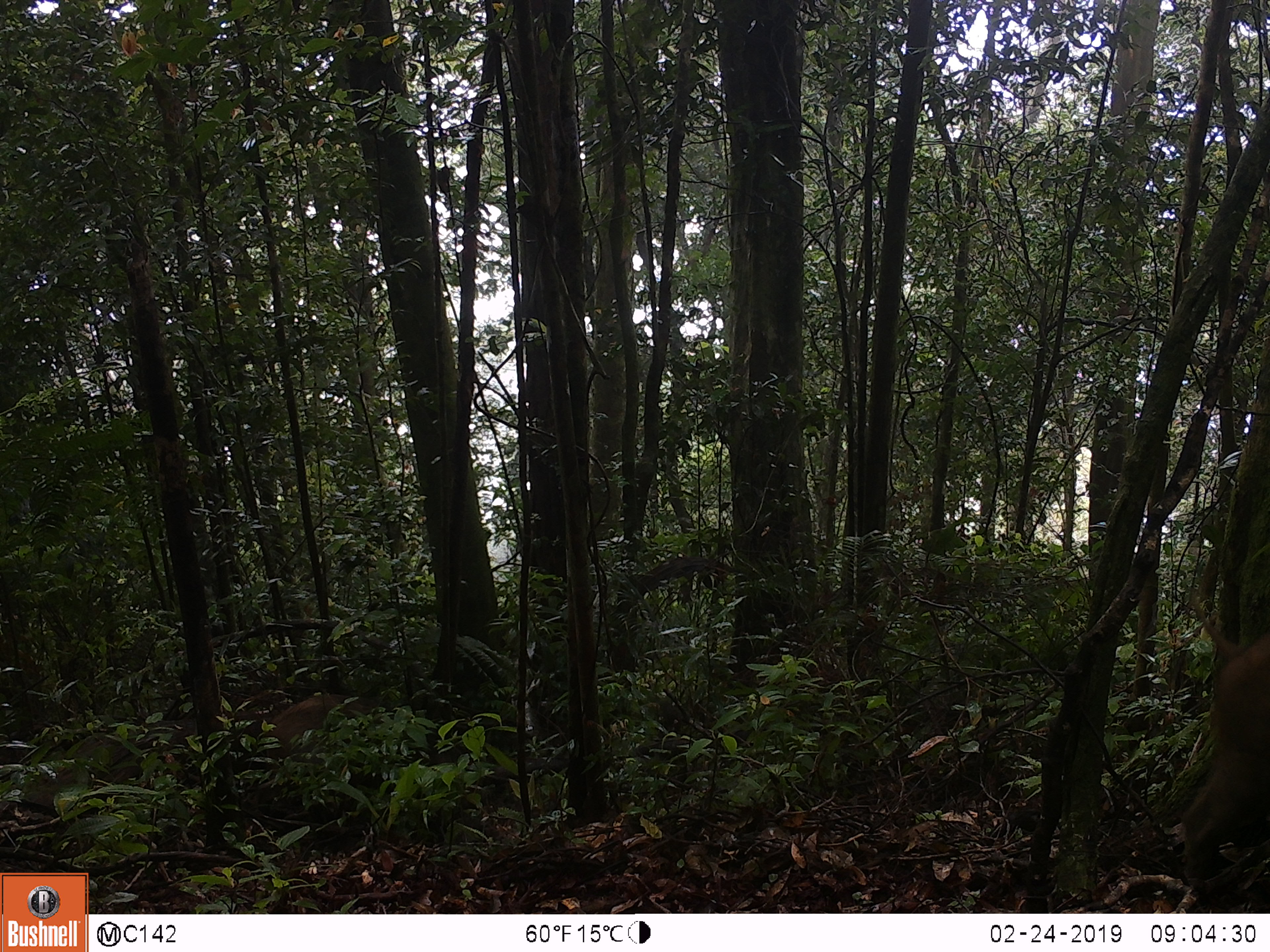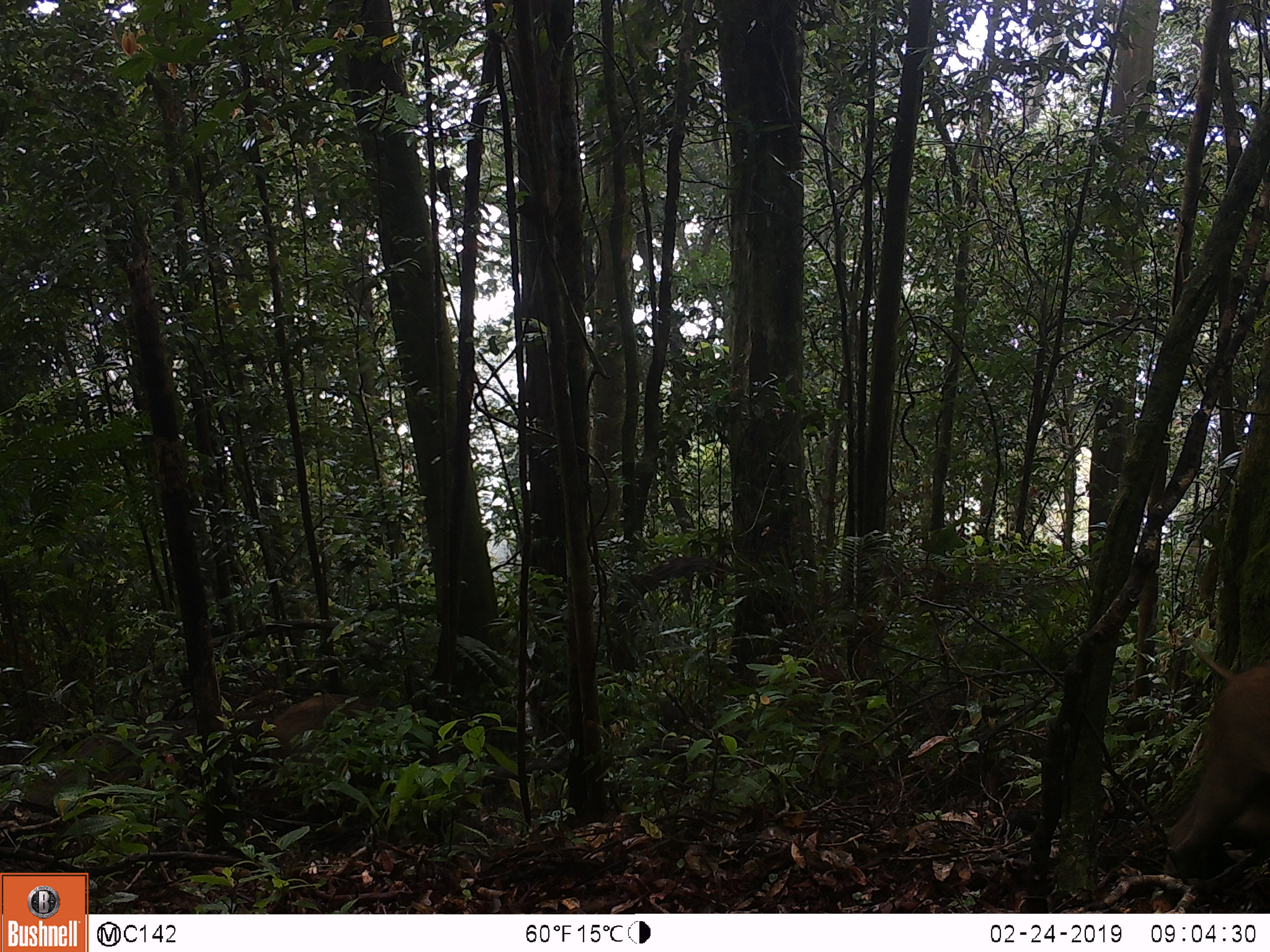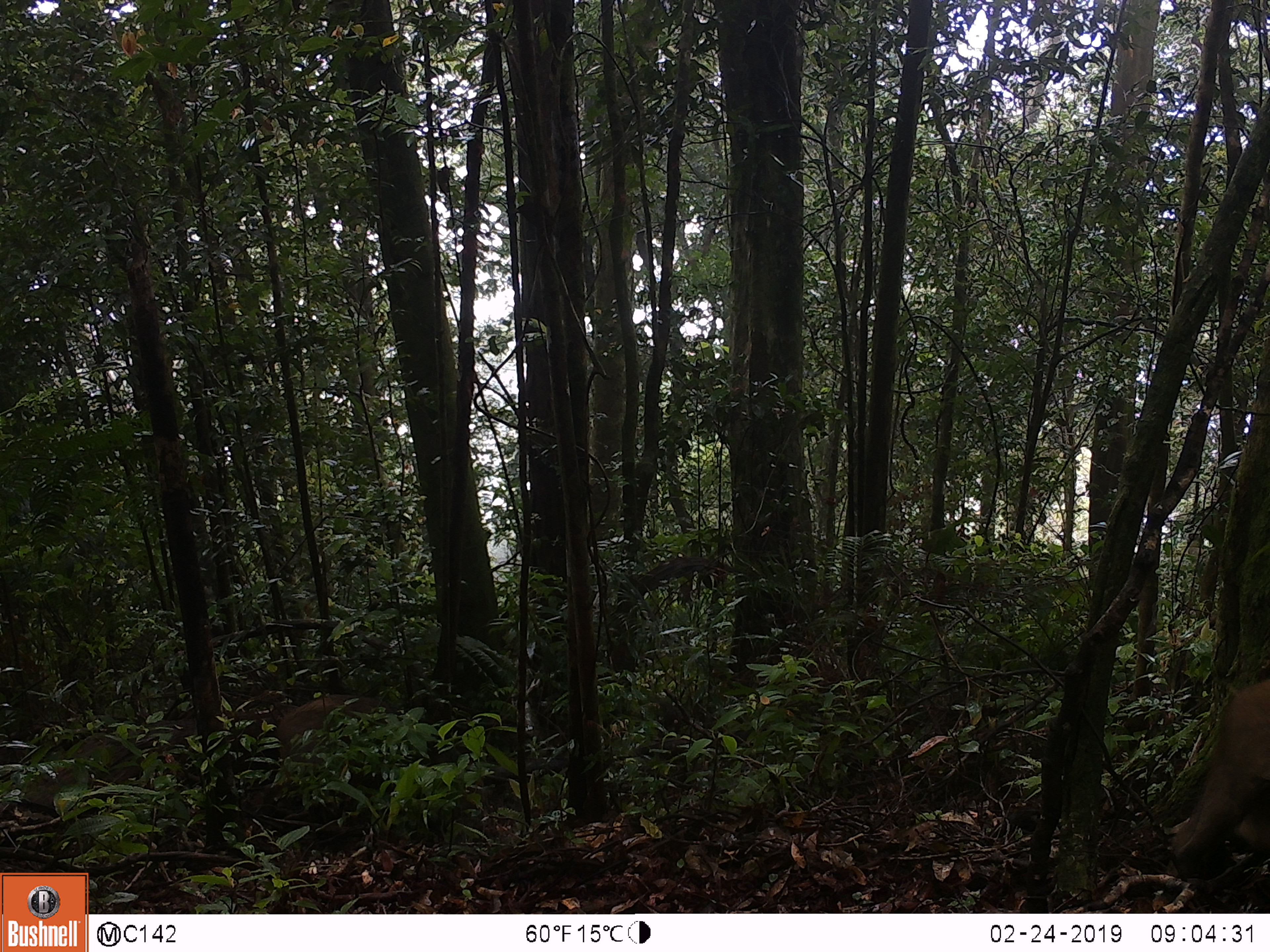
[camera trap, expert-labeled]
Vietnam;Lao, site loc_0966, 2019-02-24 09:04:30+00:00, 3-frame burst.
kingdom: Animalia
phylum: Chordata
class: Mammalia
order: Artiodactyla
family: Suidae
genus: Sus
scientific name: Sus scrofa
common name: eurasian wild pig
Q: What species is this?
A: Eurasian wild pig (Sus scrofa).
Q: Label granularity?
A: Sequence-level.